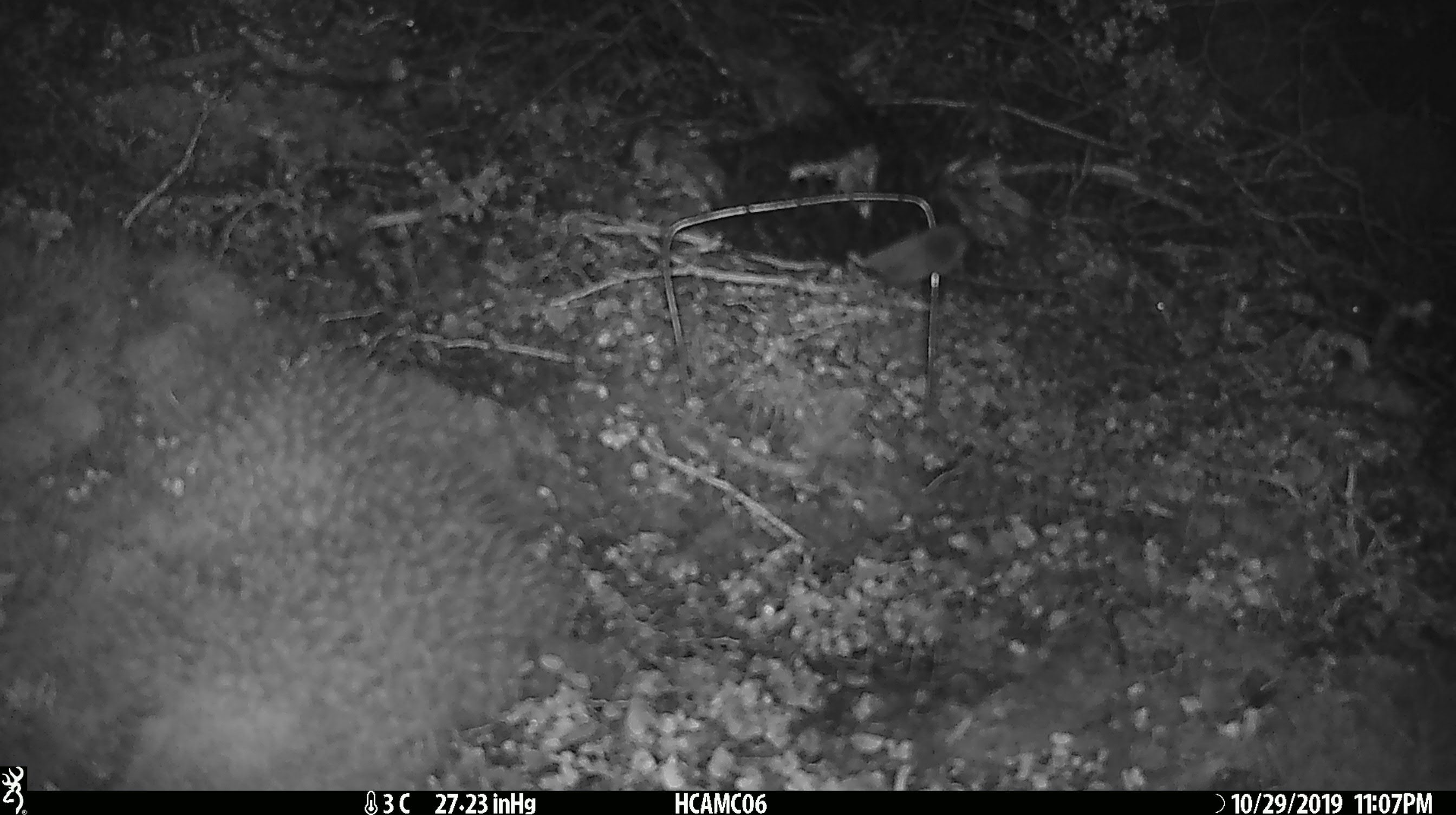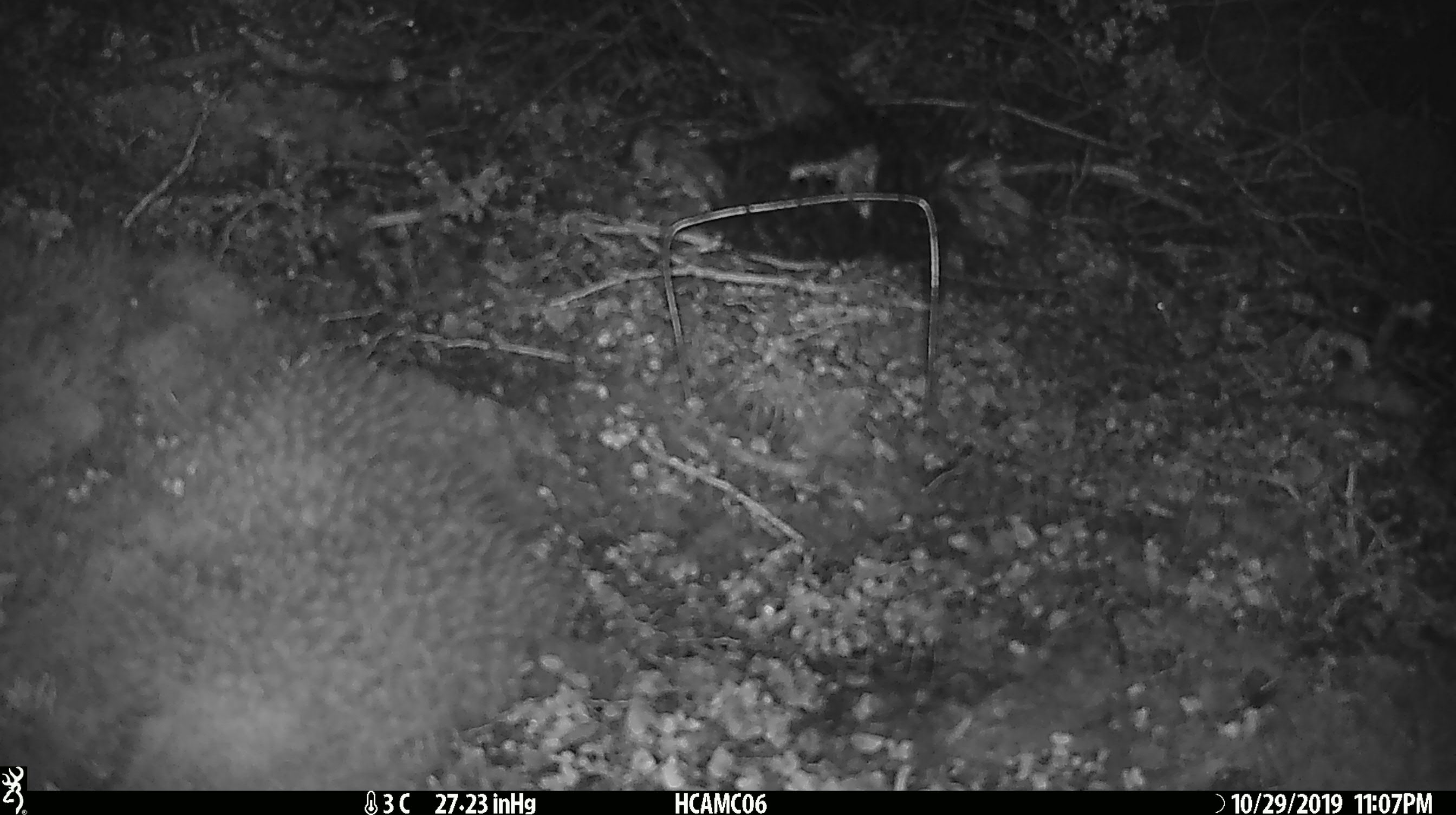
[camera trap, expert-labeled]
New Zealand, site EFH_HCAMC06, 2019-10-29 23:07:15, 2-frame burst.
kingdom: Animalia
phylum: Chordata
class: Mammalia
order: Rodentia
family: Muridae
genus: Mus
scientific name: Mus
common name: mouse